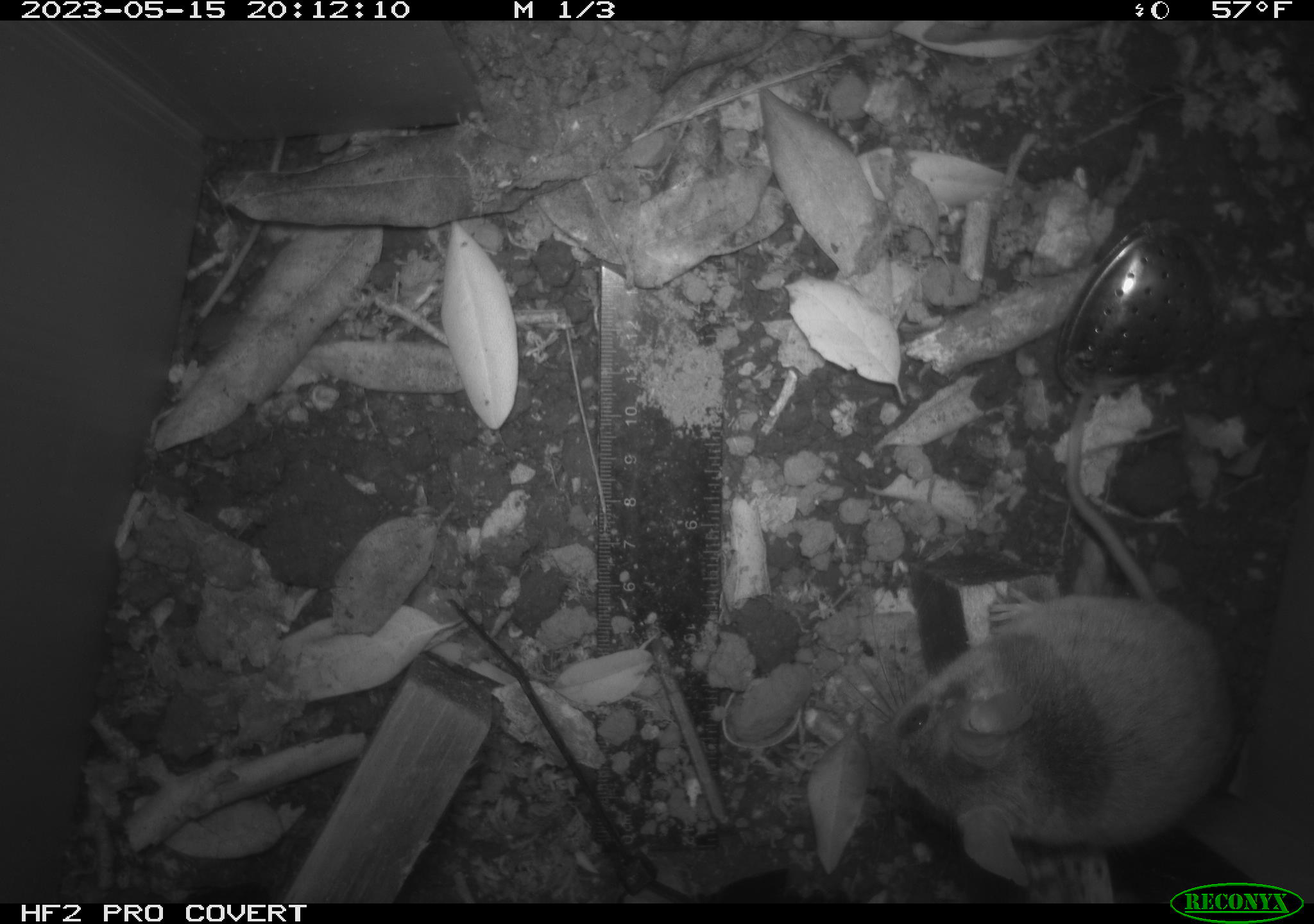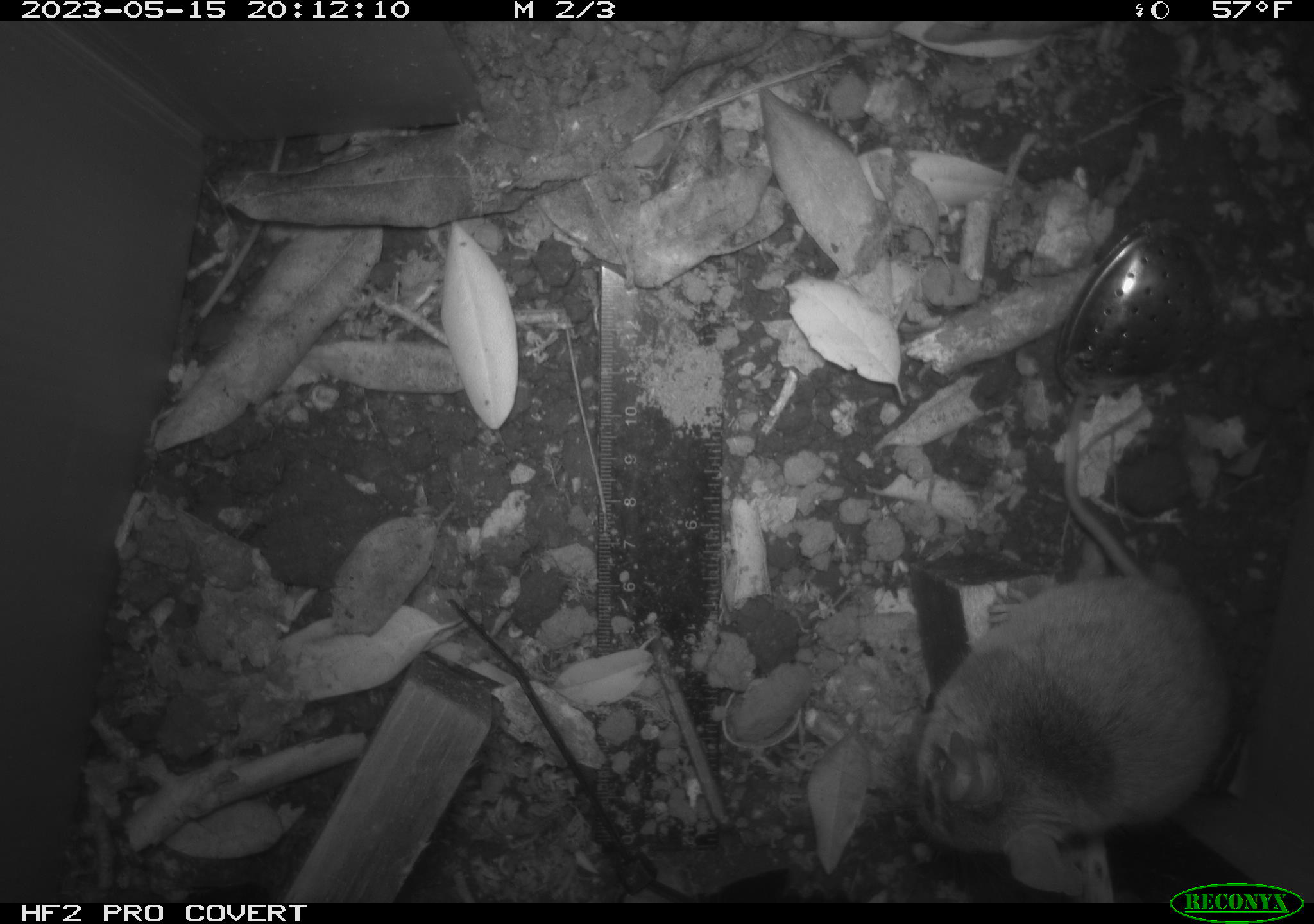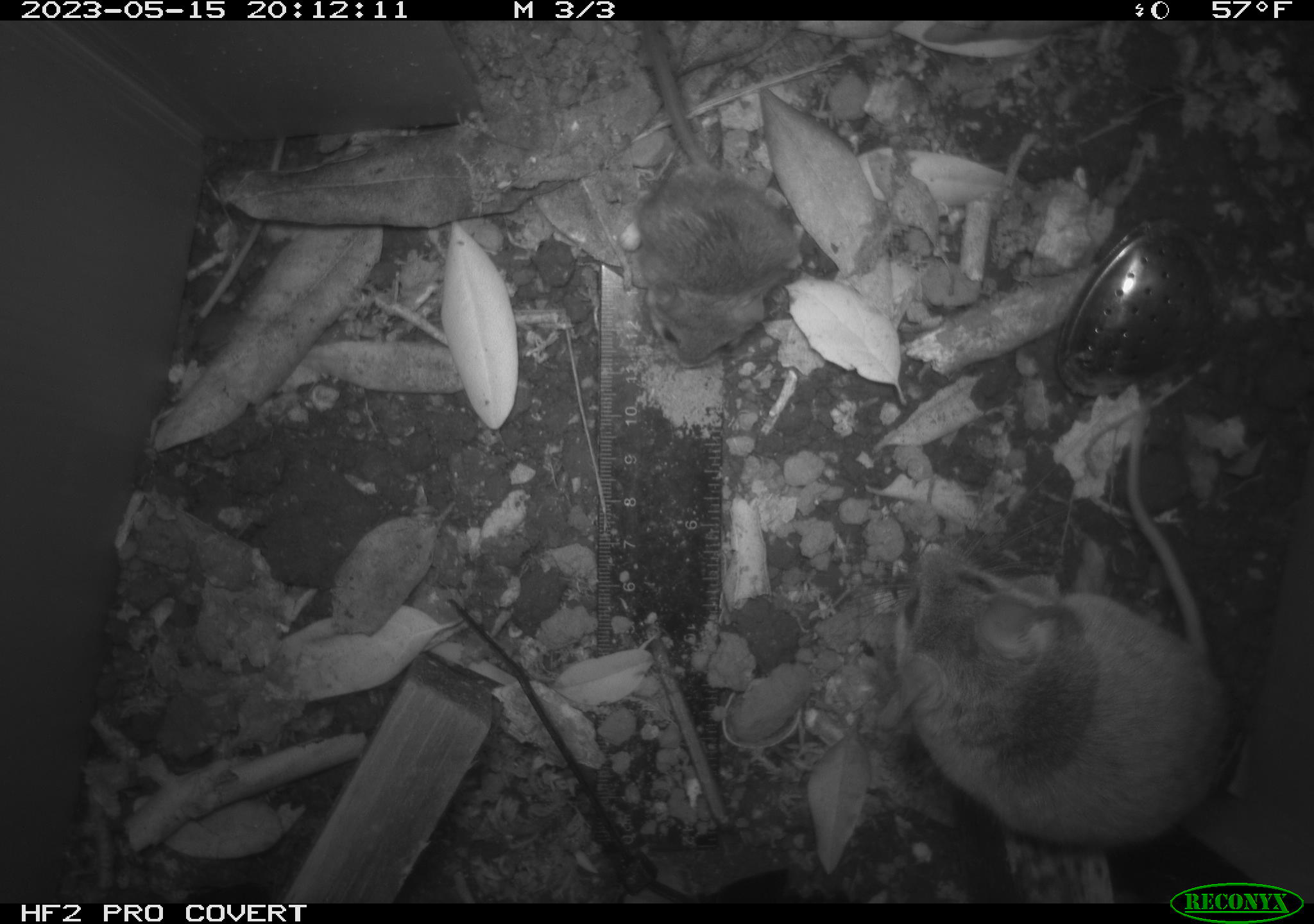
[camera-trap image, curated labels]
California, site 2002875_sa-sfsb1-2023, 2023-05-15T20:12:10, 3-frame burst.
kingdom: Animalia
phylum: Chordata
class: Mammalia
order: Rodentia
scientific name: Rodentia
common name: mouse species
Mouse species (Rodentia).